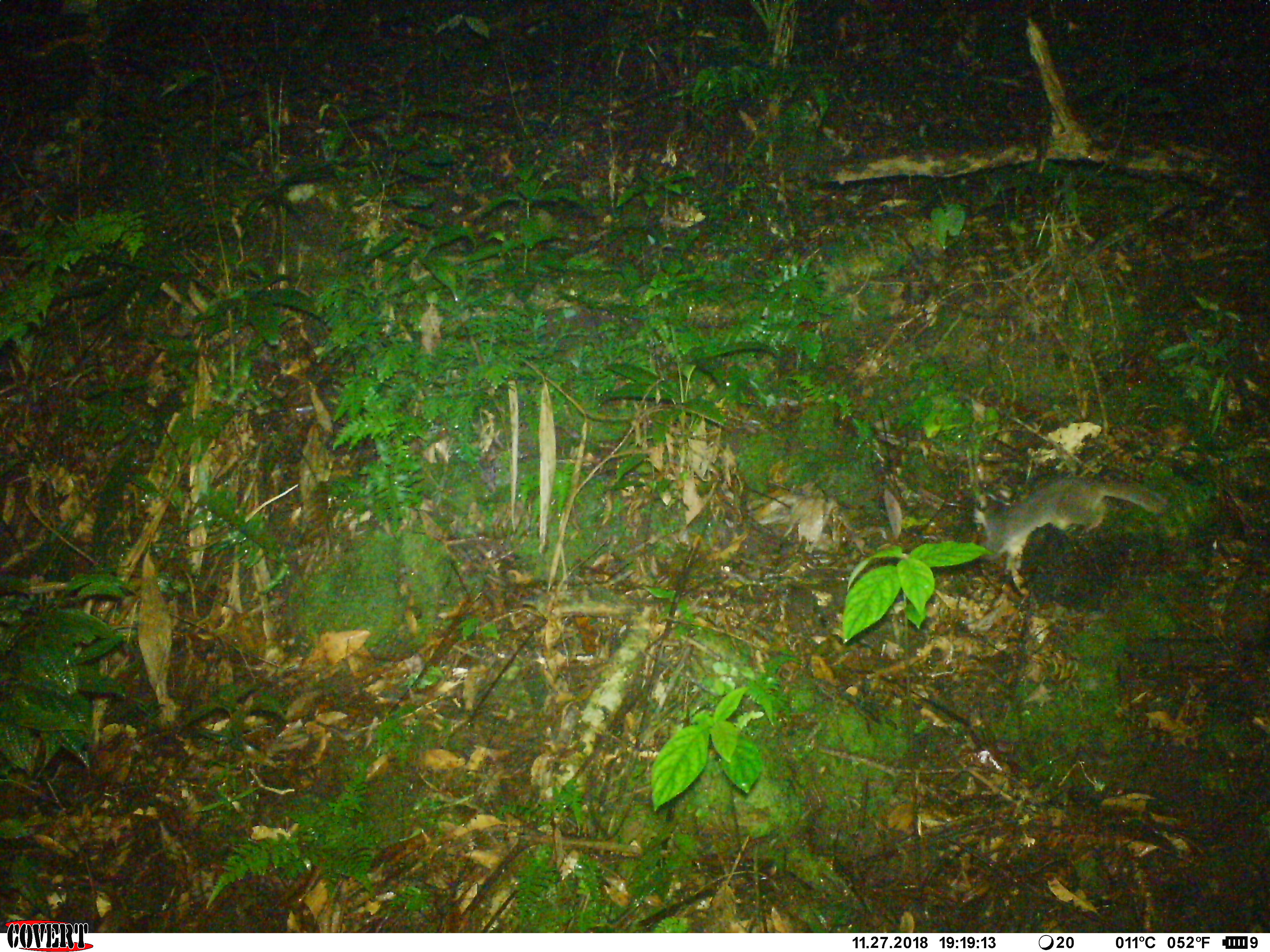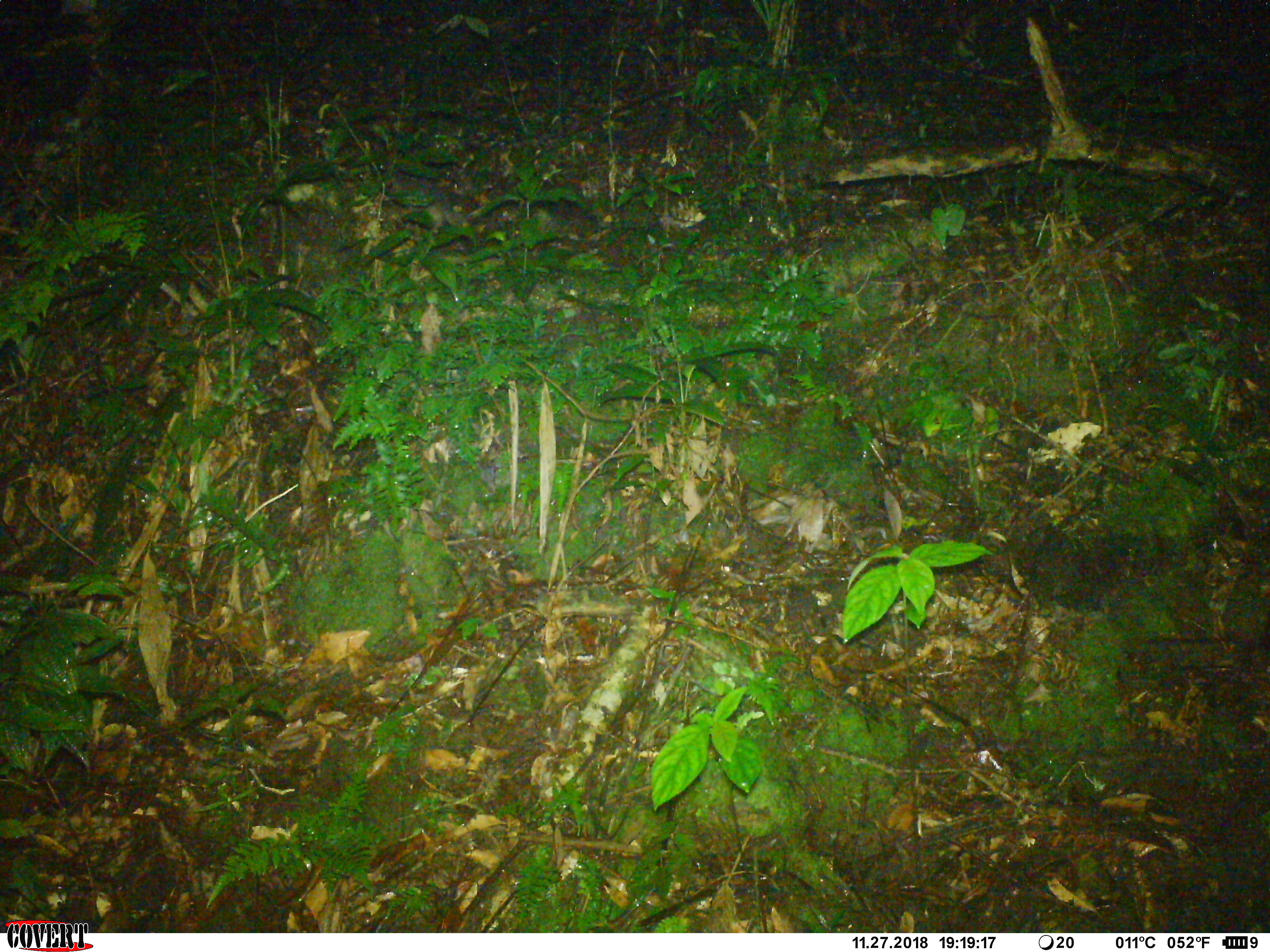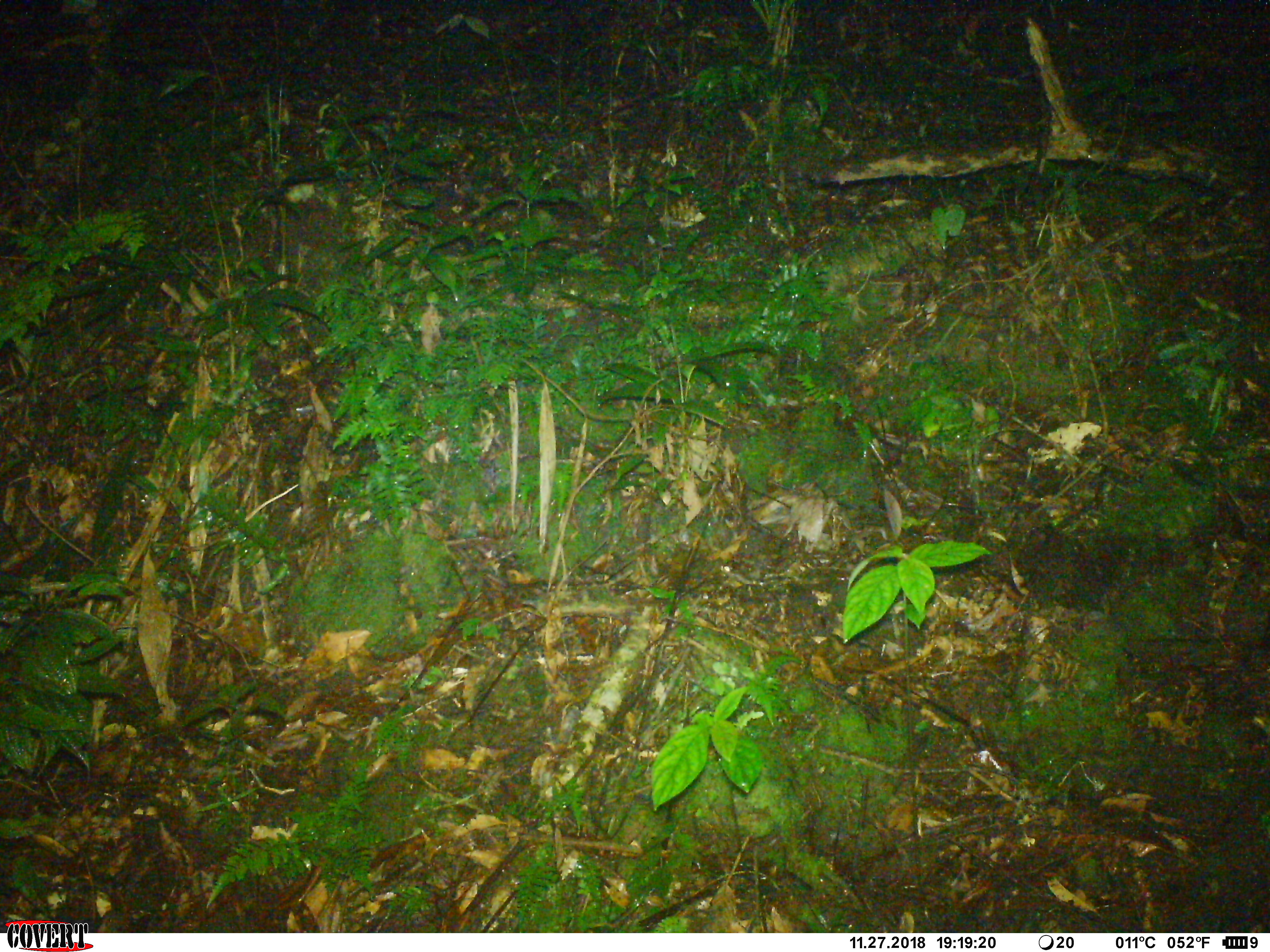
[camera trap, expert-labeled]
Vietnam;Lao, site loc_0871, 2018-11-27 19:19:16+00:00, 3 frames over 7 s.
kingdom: Animalia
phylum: Chordata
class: Mammalia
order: Carnivora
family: Mustelidae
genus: Melogale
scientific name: Melogale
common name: ferret badger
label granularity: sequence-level